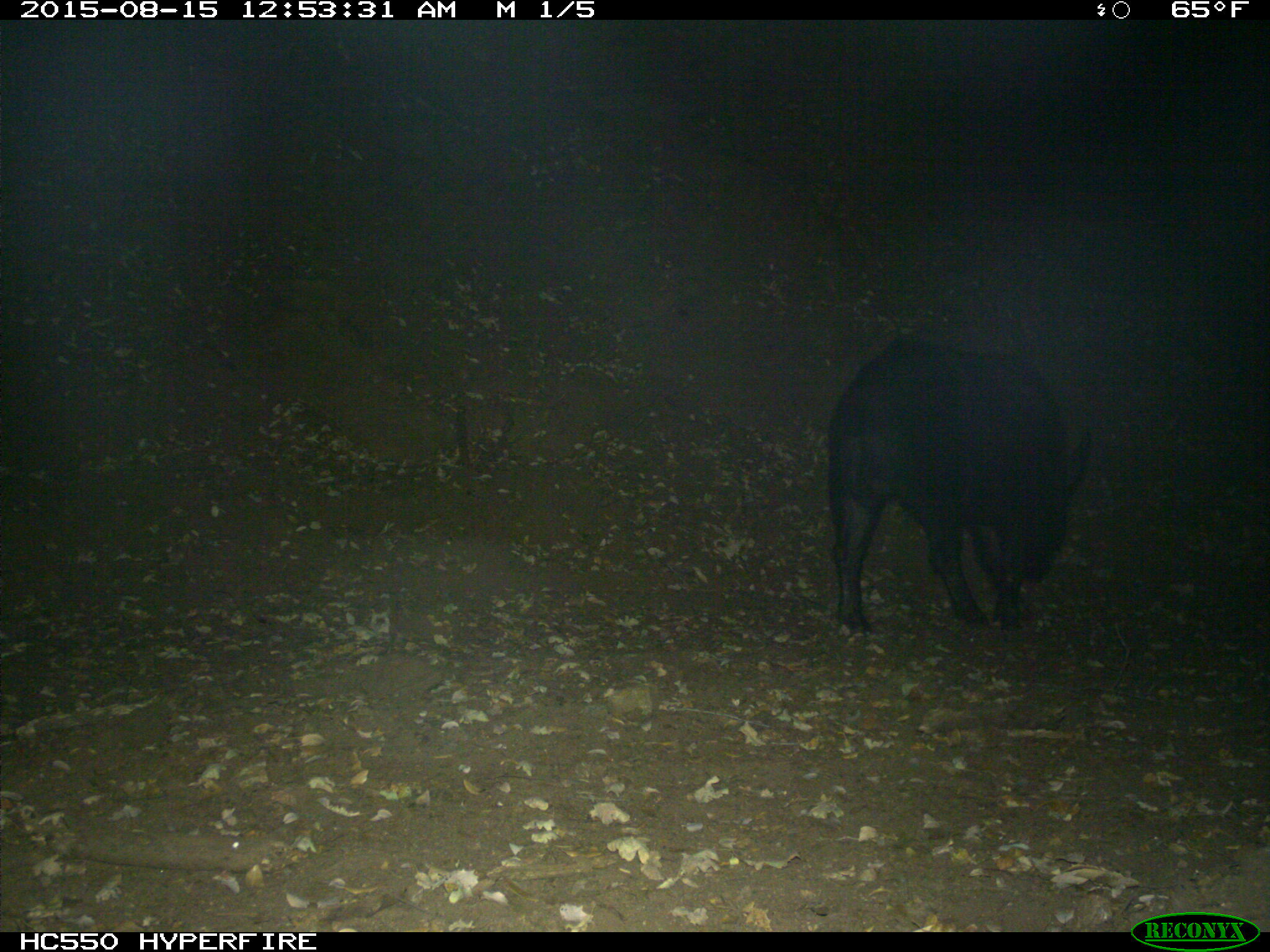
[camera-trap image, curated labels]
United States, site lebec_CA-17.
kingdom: Animalia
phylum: Chordata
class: Mammalia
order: Artiodactyla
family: Suidae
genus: Sus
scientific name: Sus scrofa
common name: wild boar